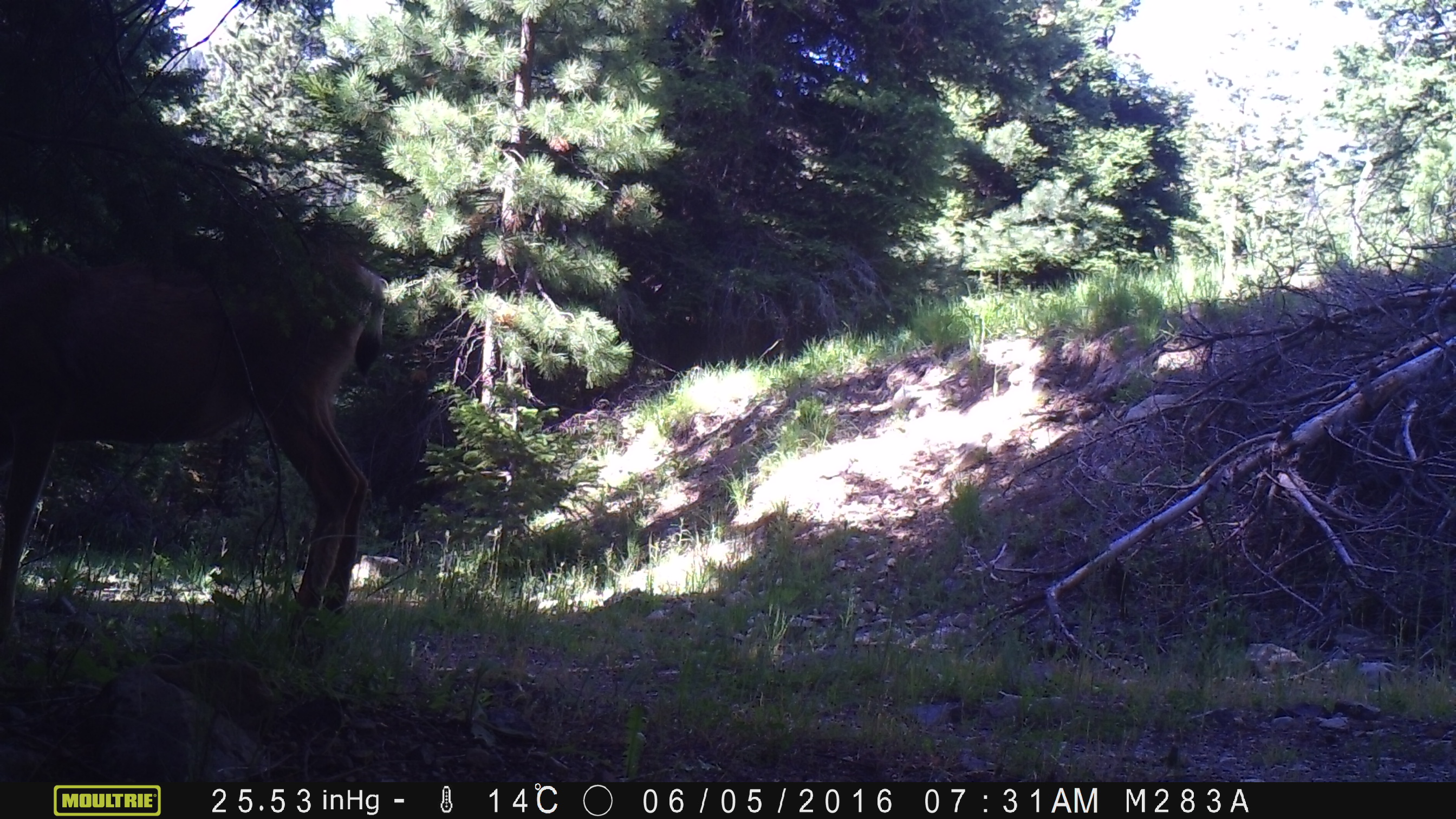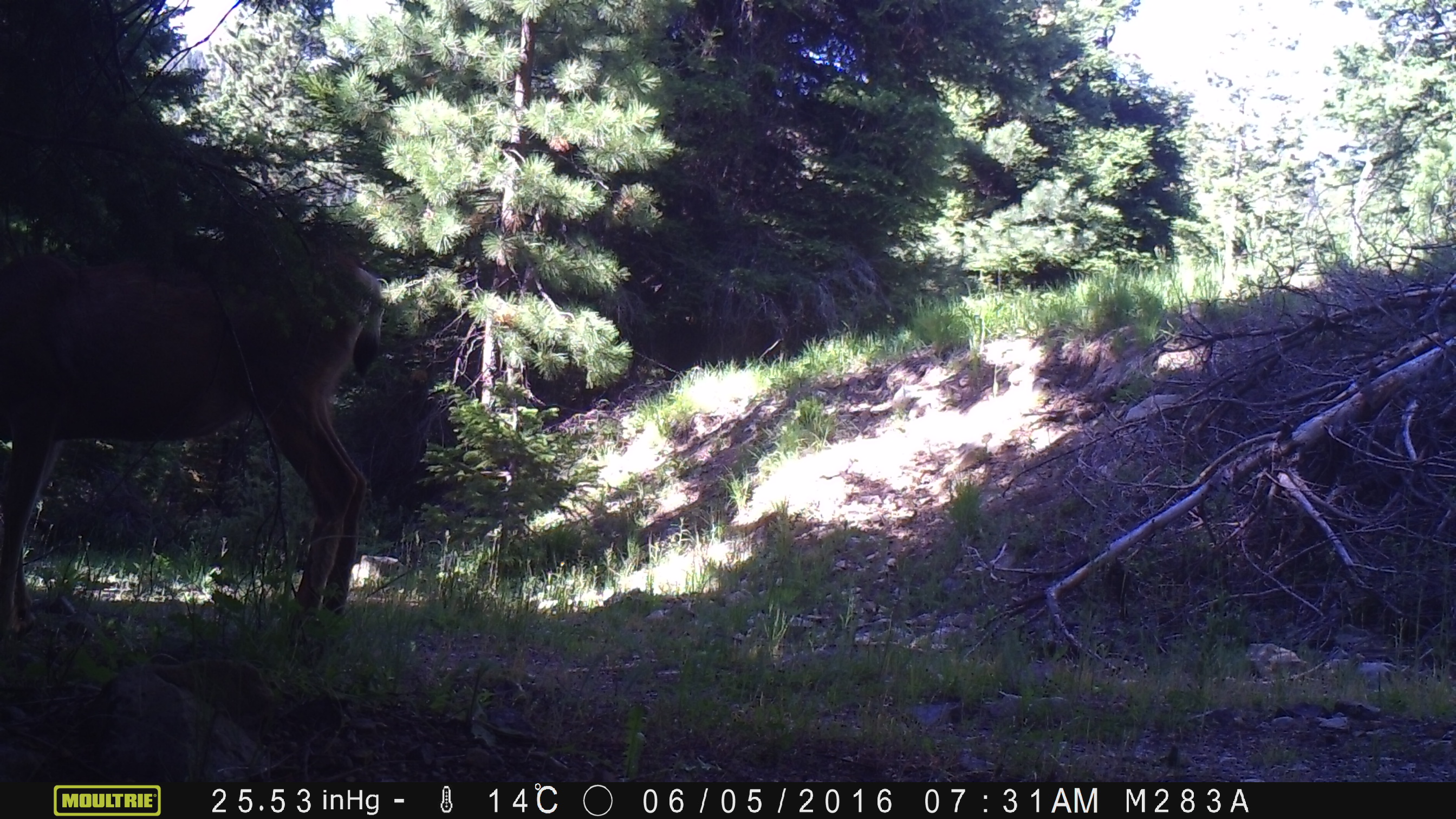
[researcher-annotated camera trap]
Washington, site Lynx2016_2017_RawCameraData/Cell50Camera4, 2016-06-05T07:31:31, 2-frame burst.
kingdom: Animalia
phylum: Chordata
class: Mammalia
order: Artiodactyla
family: Cervidae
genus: Odocoileus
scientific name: Odocoileus hemionus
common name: mule deer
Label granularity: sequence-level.